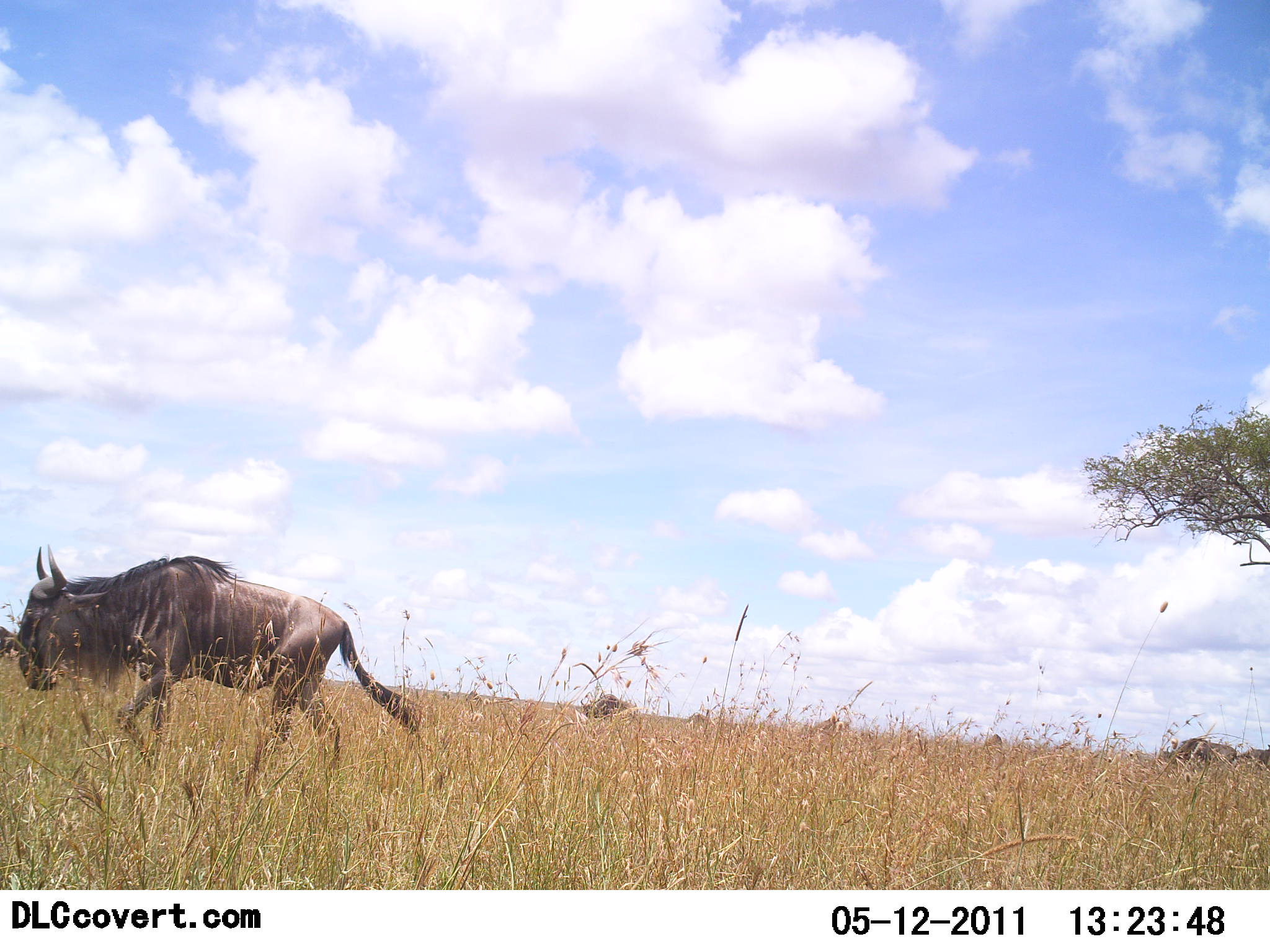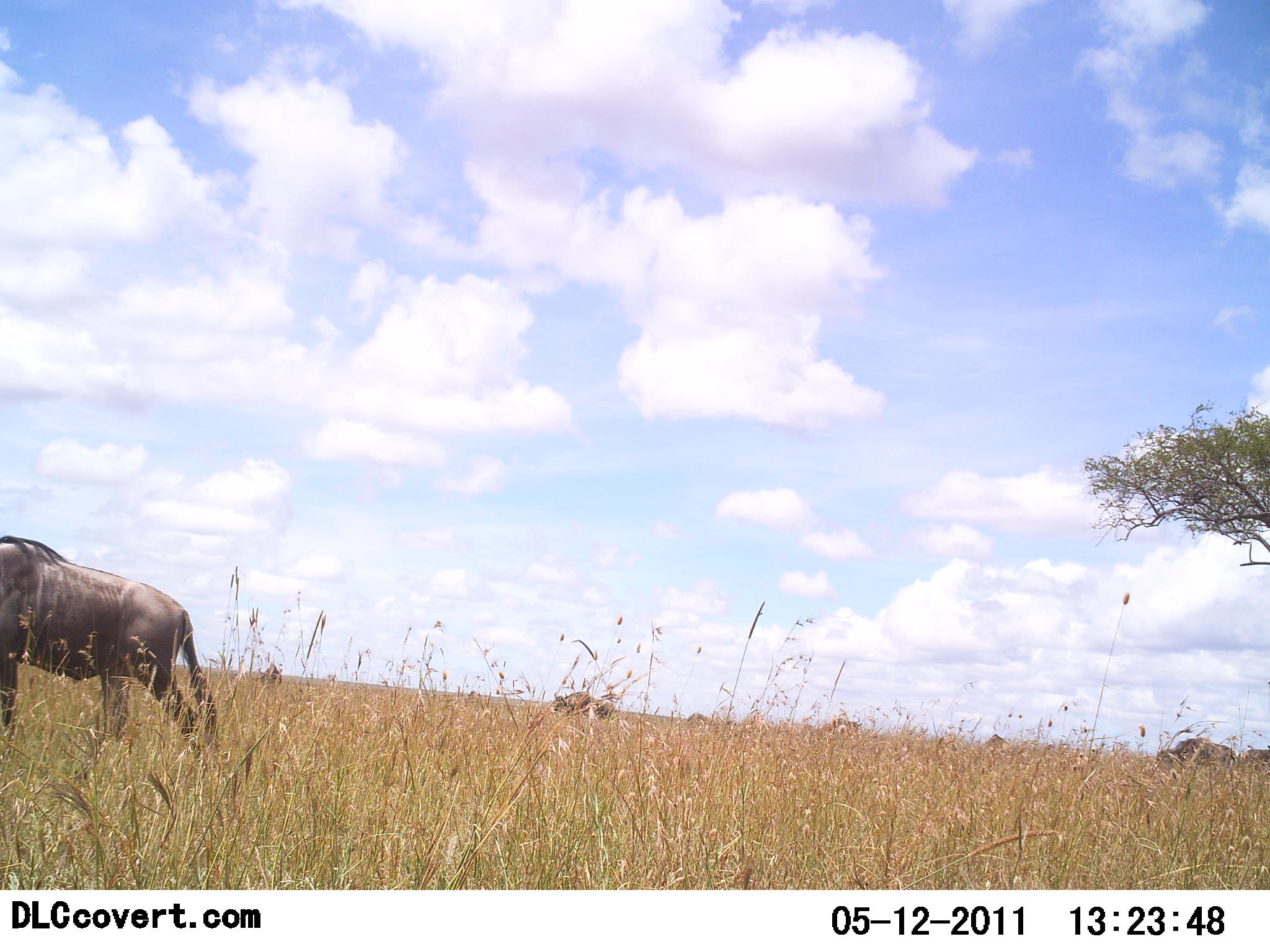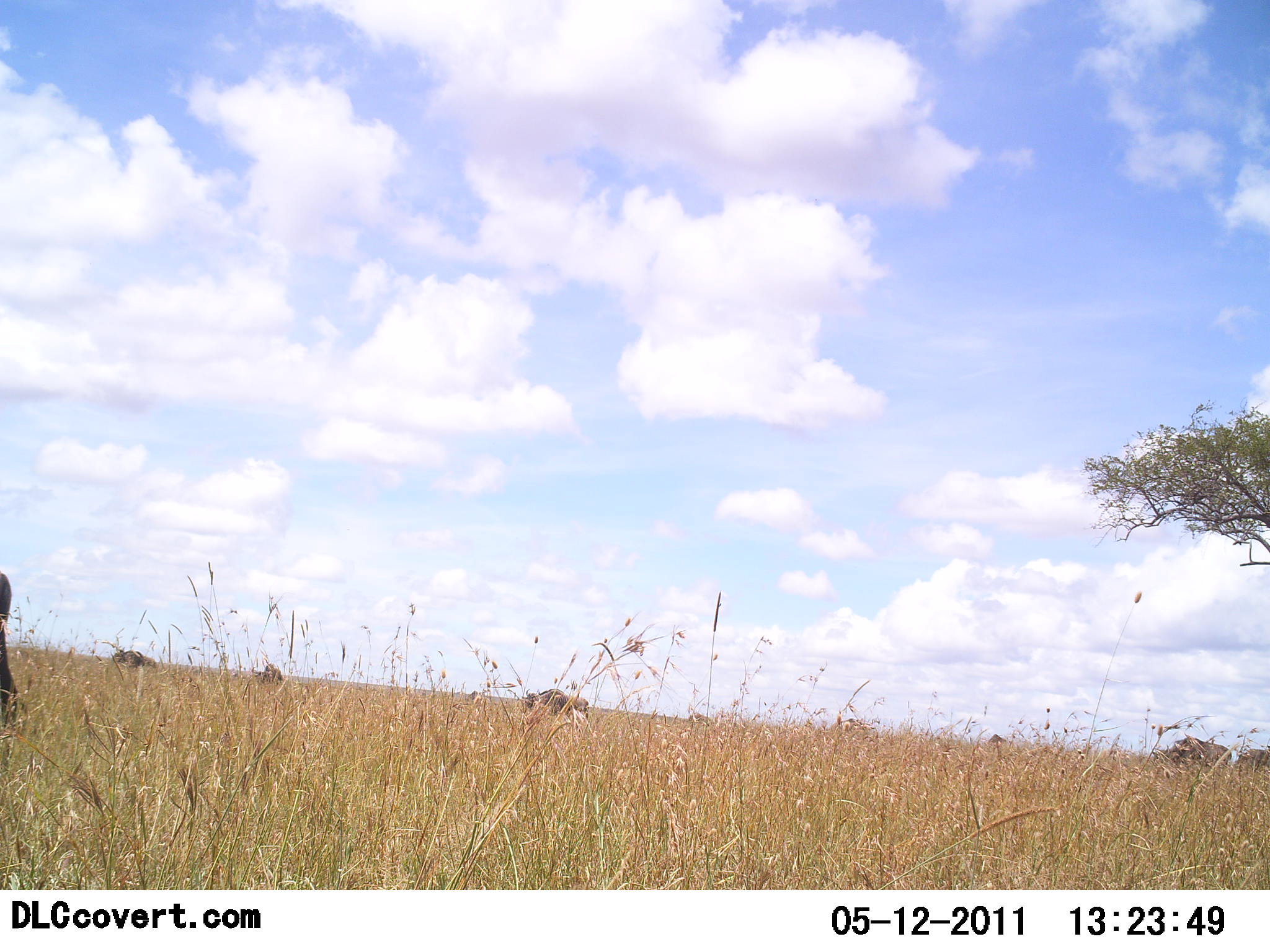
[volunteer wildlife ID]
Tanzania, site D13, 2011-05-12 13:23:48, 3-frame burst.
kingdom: Animalia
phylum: Chordata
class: Mammalia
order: Artiodactyla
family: Bovidae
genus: Connochaetes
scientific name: Connochaetes taurinus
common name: blue wildebeest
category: wildebeest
Wildebeest (blue wildebeest) (Connochaetes taurinus), count 6. Behavior (volunteer vote fractions): standing 14%, resting 0%, moving 100%, interacting 0%. Young present (vote fraction): 0%. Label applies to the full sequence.